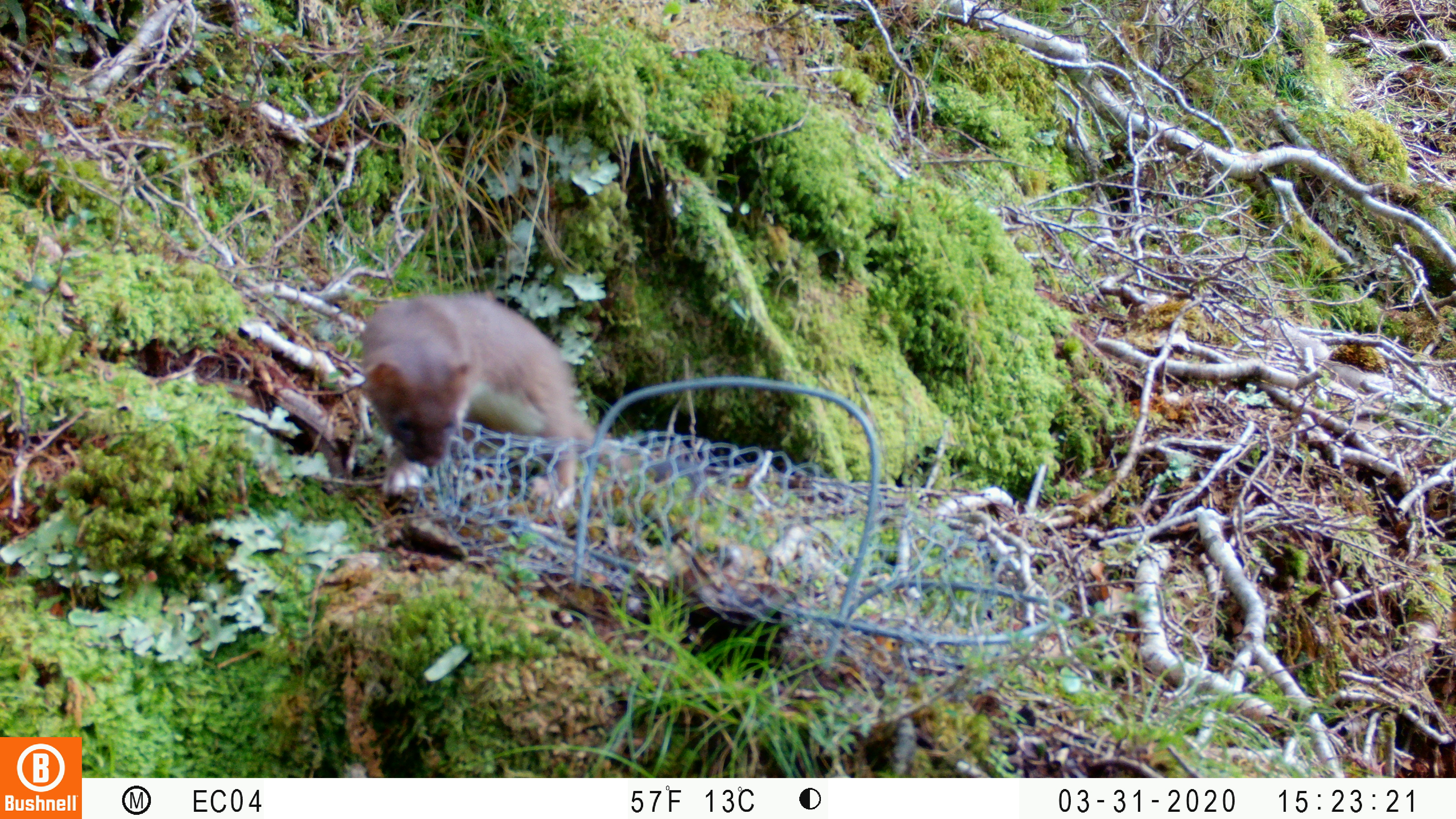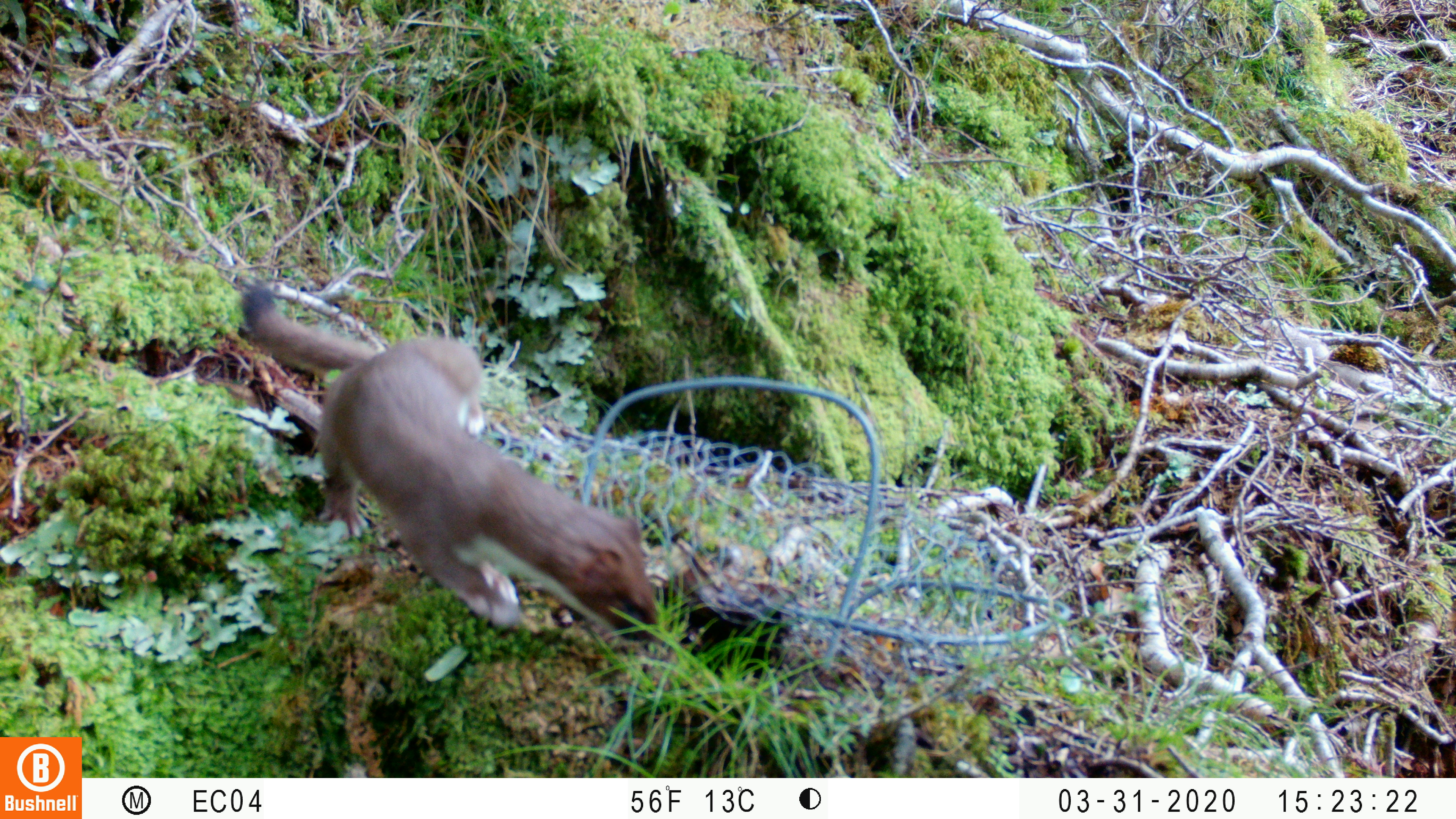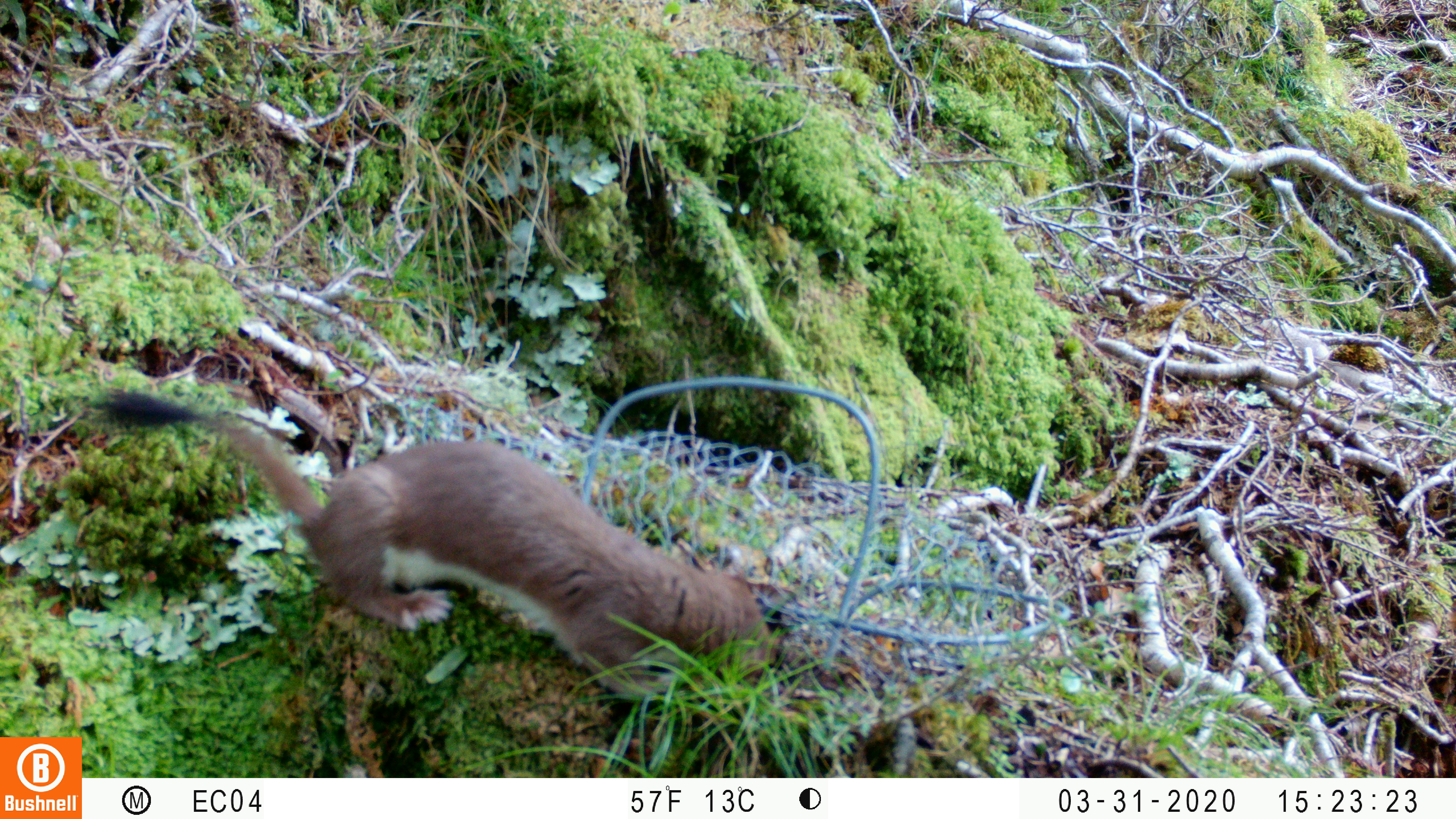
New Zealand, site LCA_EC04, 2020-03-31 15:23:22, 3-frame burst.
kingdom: Animalia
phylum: Chordata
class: Mammalia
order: Carnivora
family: Mustelidae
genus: Mustela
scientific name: Mustela erminea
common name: stoat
Stoat (Mustela erminea).